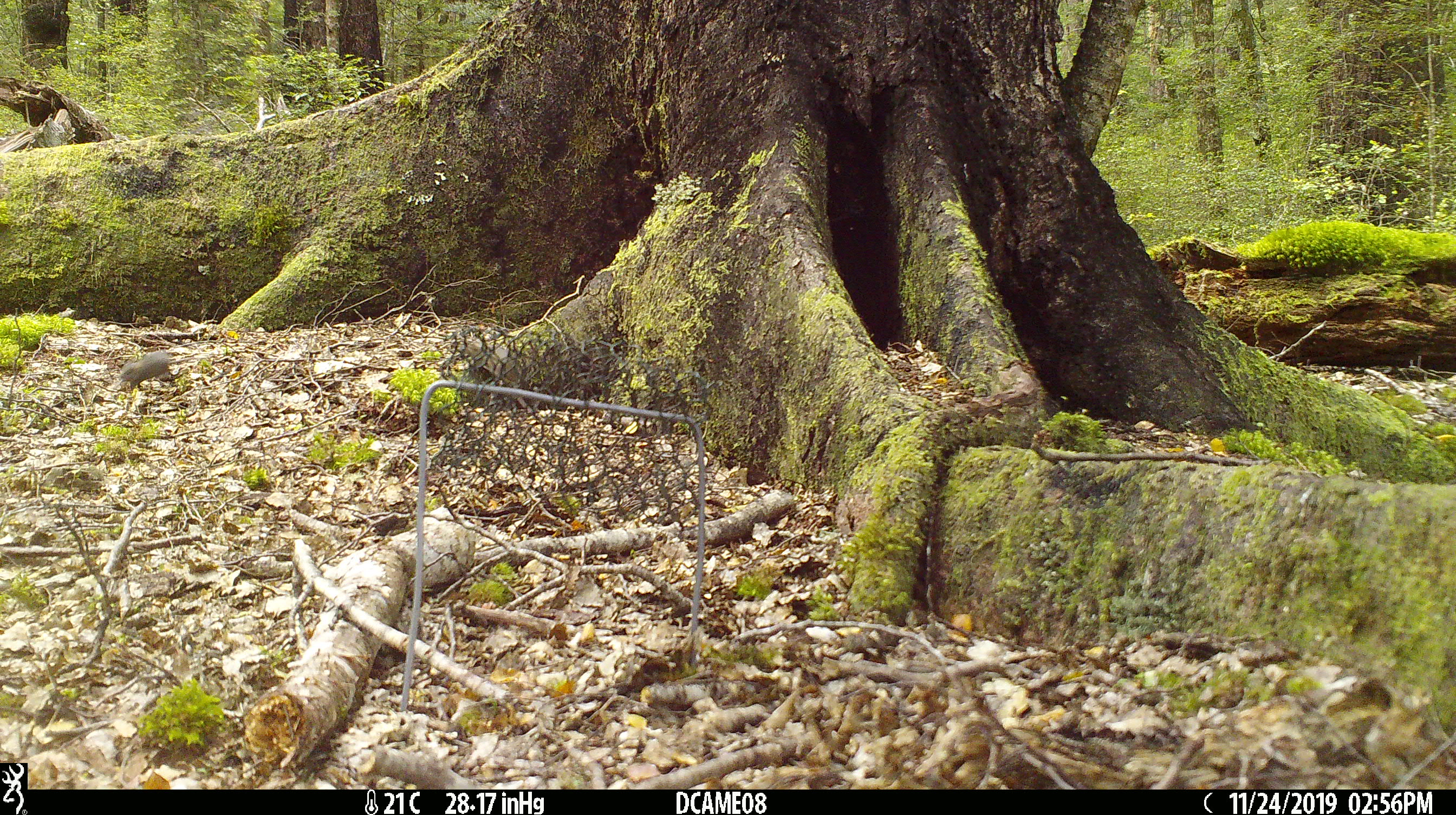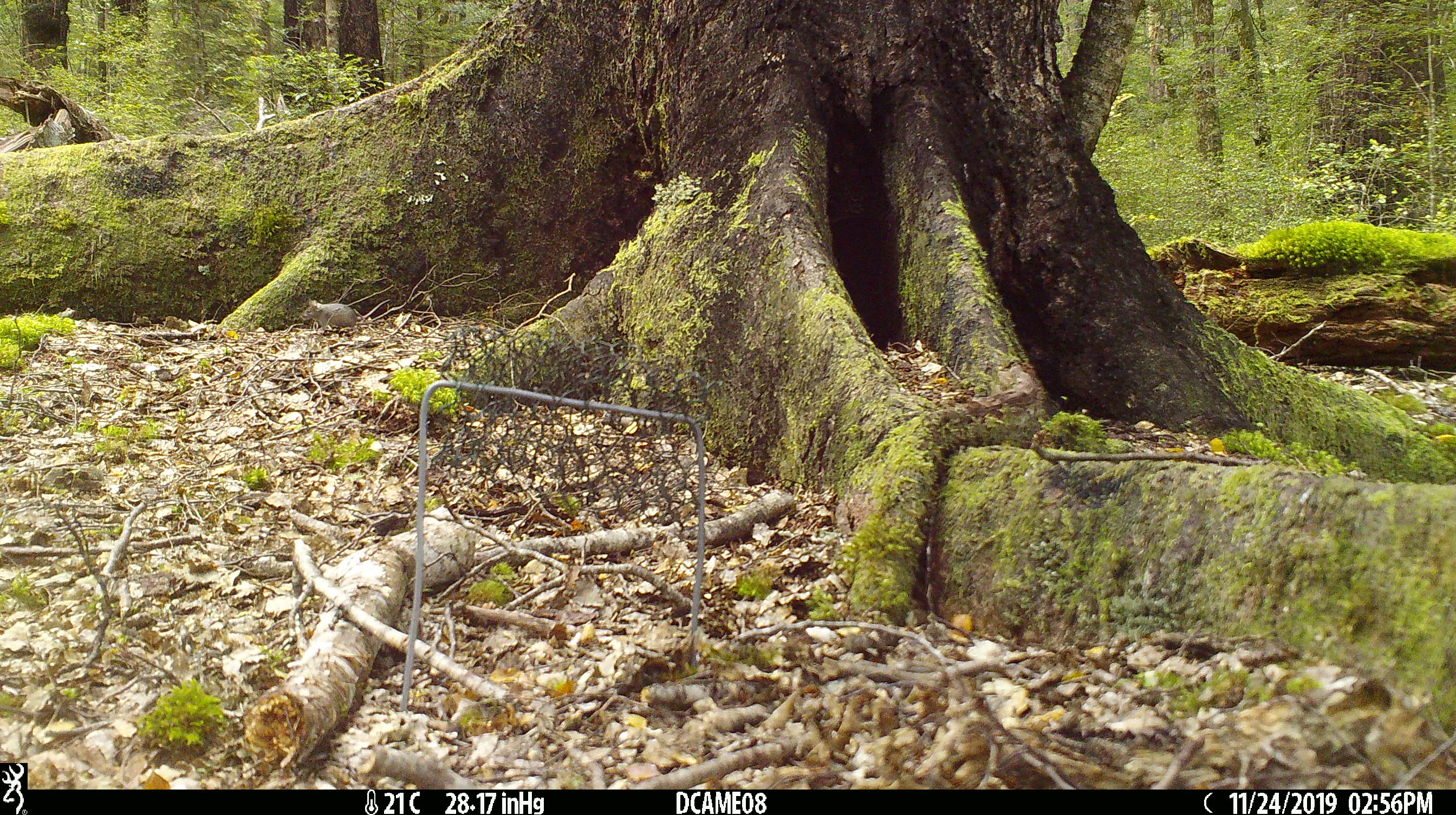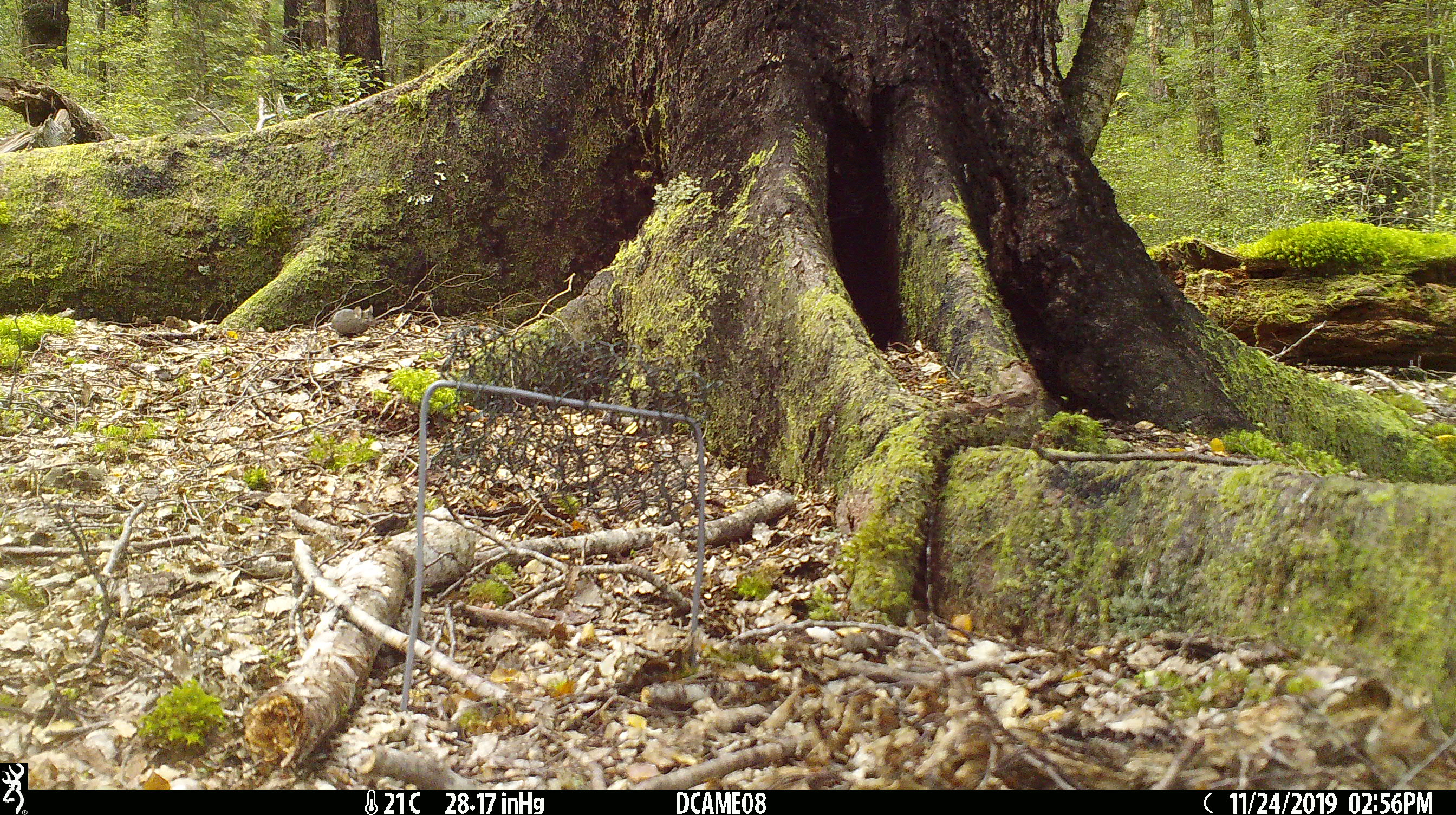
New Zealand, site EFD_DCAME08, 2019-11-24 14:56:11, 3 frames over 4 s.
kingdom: Animalia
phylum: Chordata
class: Mammalia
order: Rodentia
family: Muridae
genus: Mus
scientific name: Mus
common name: mouse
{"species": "mouse (Mus)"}